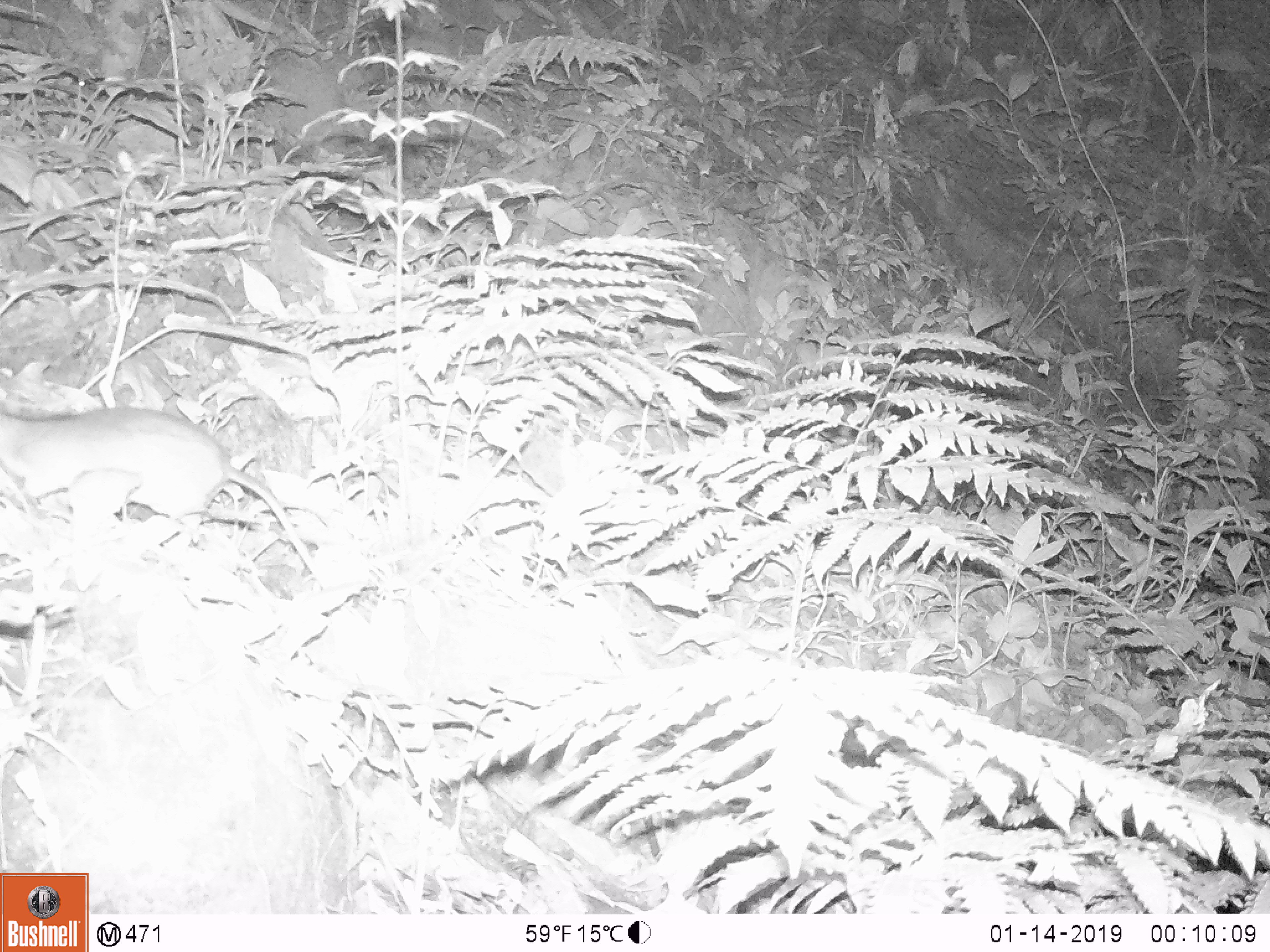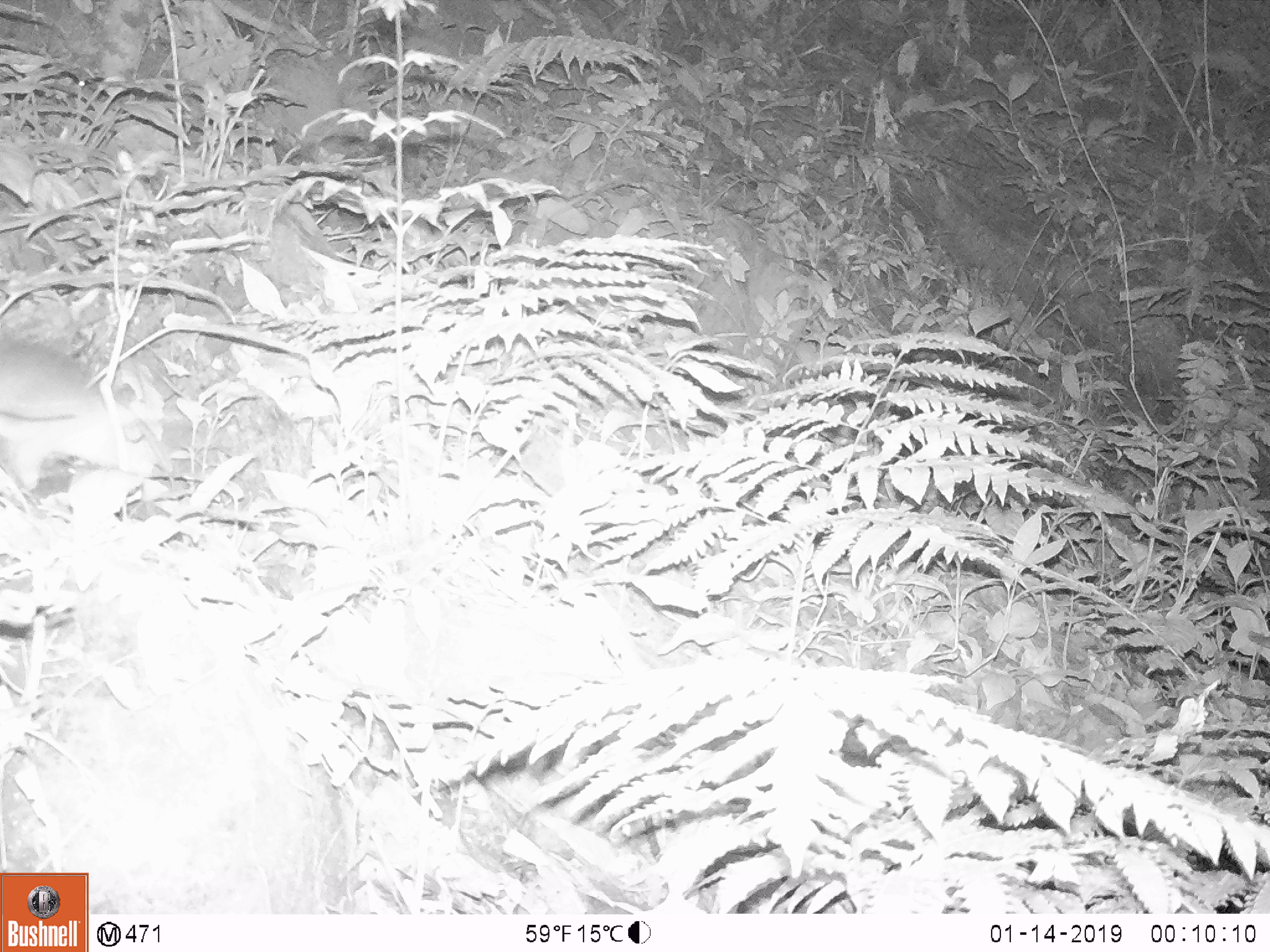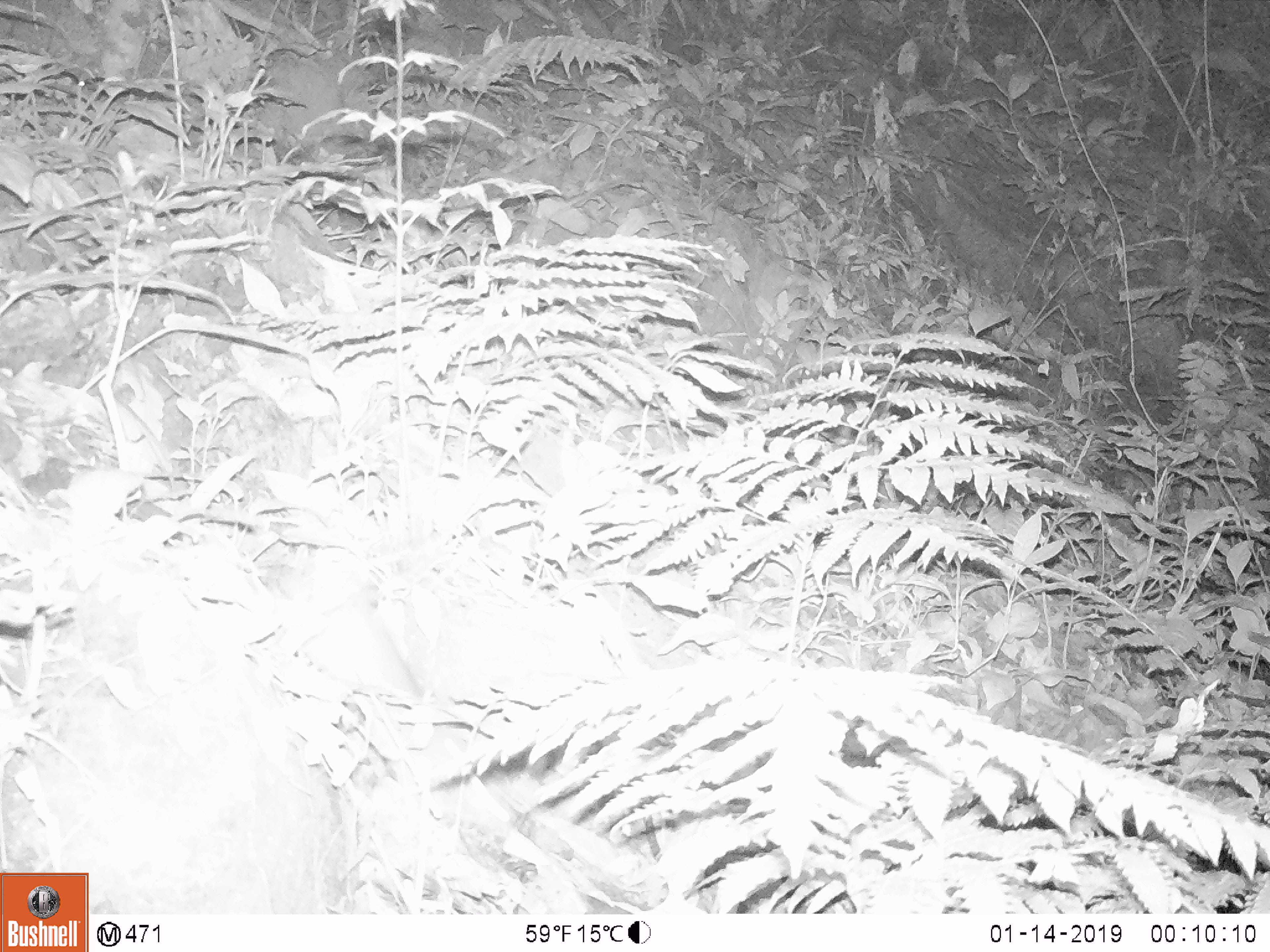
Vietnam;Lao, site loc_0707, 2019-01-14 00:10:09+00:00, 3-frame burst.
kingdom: Animalia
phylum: Chordata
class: Mammalia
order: Rodentia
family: Muridae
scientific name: Muridae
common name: old-world mice and rats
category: unidentified murid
Unidentified murid (old-world mice and rats) (Muridae). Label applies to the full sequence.